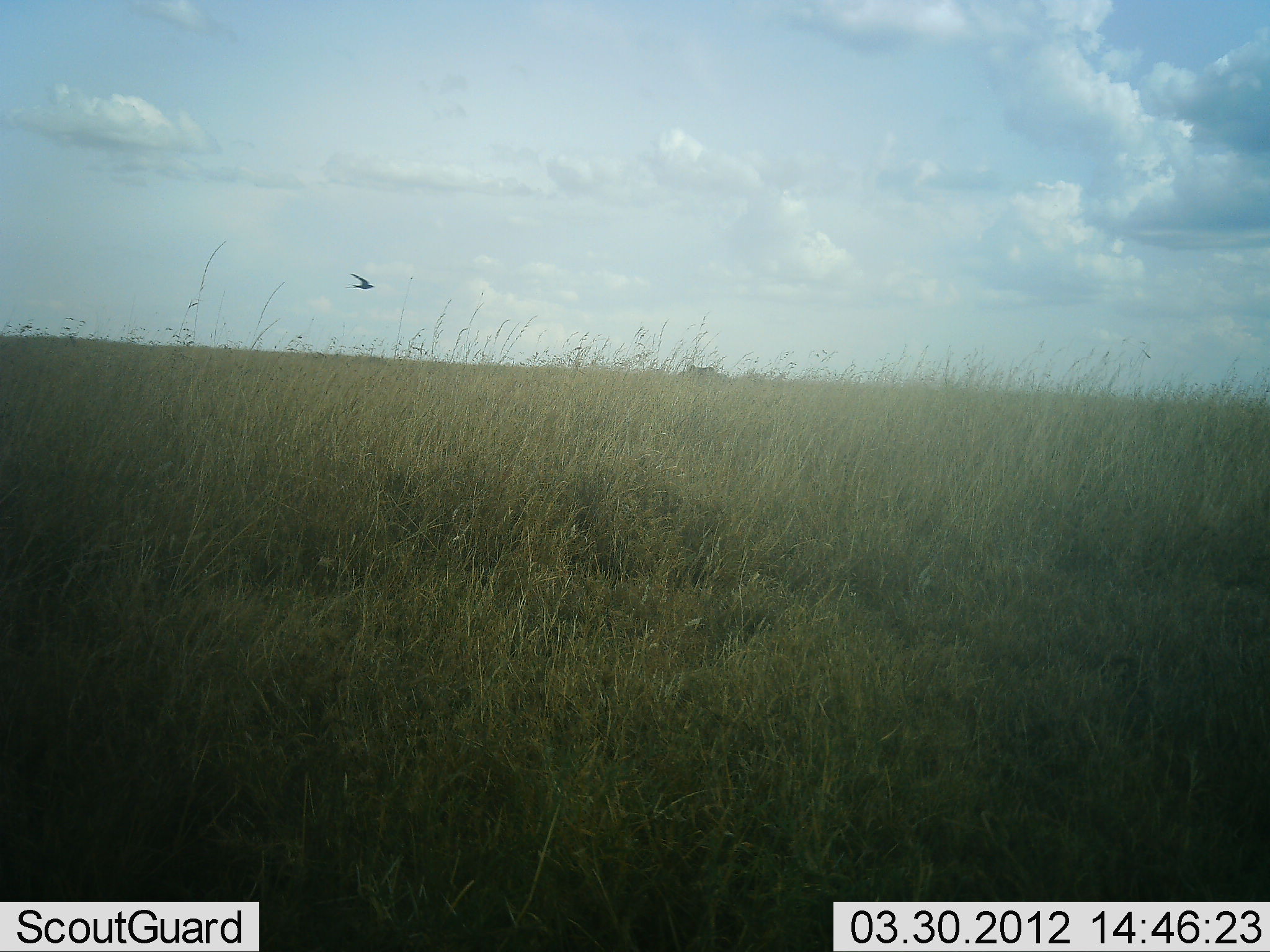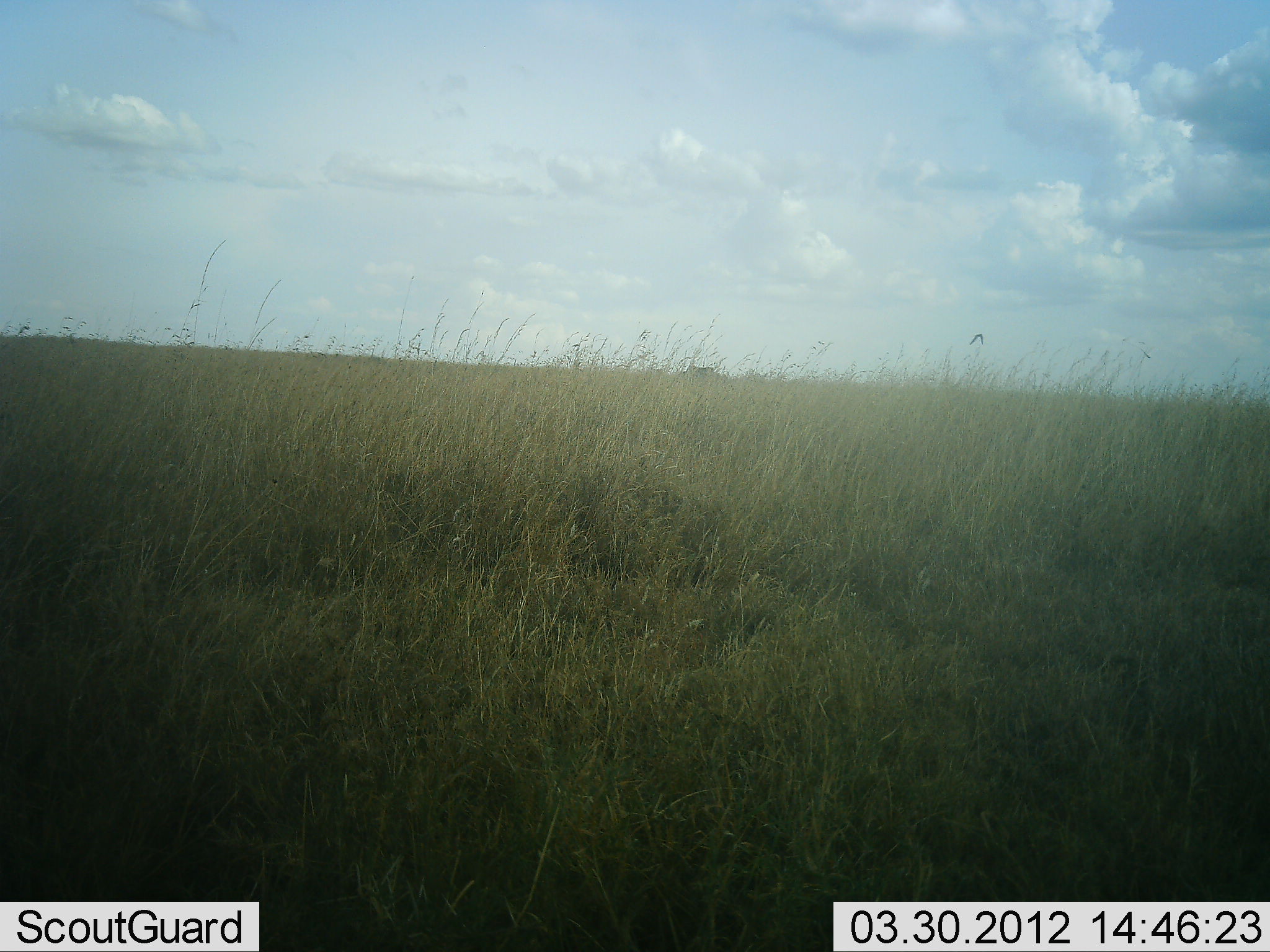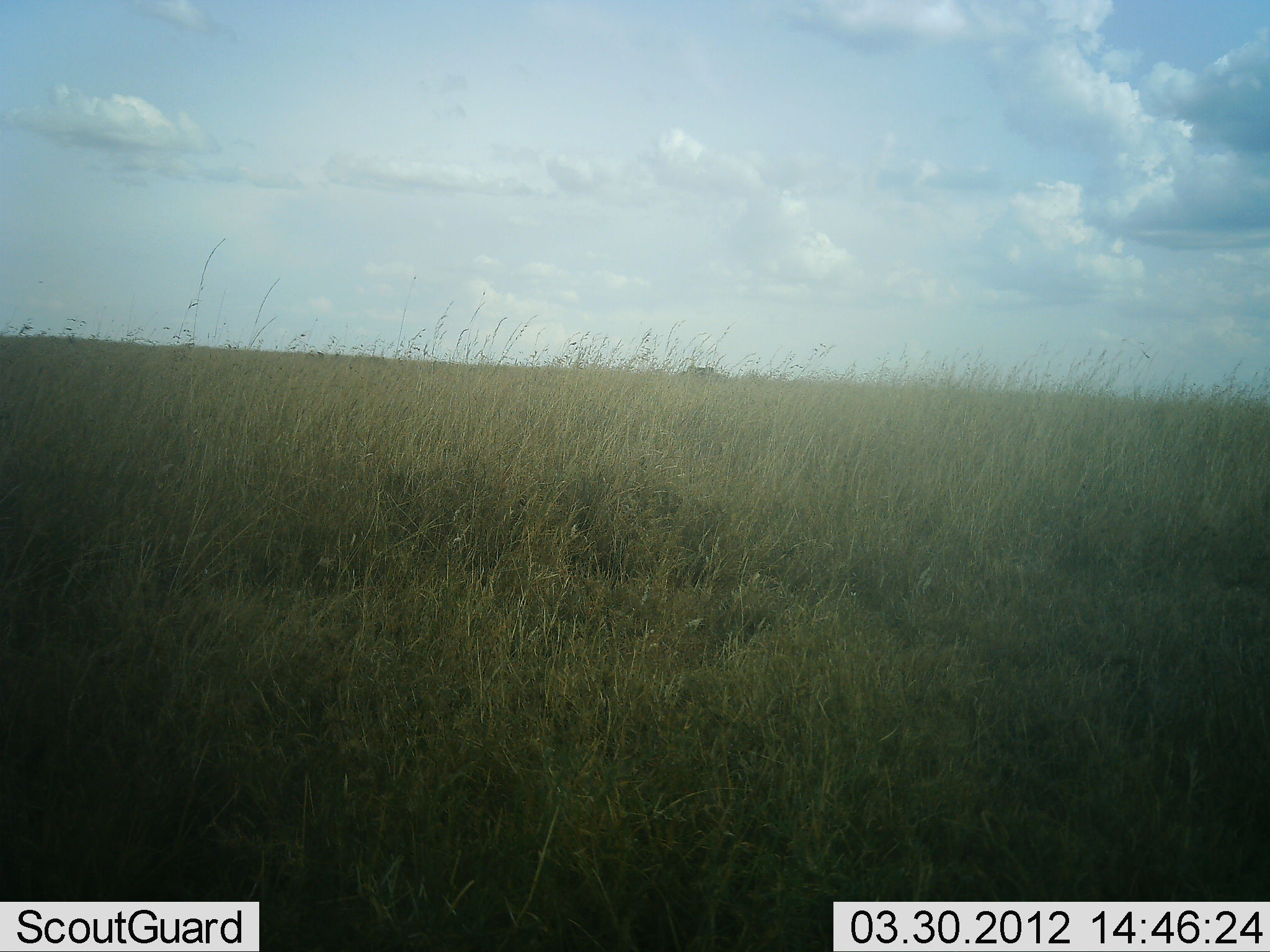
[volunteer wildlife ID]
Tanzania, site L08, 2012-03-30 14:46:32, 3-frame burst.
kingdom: Animalia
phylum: Chordata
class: Aves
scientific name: Aves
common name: bird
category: otherbird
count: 1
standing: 0%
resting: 0%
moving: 100%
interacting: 0%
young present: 0%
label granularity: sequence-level